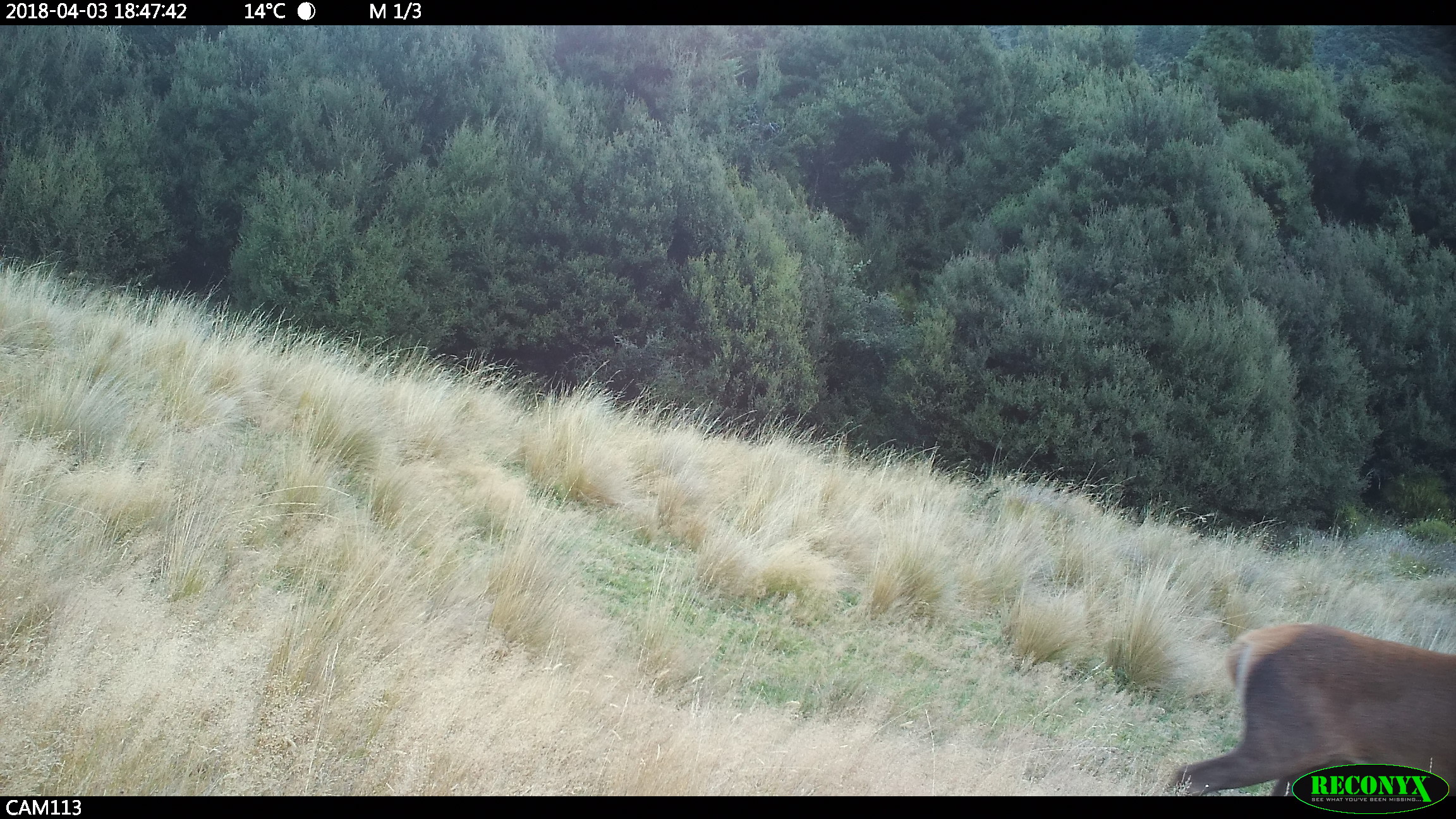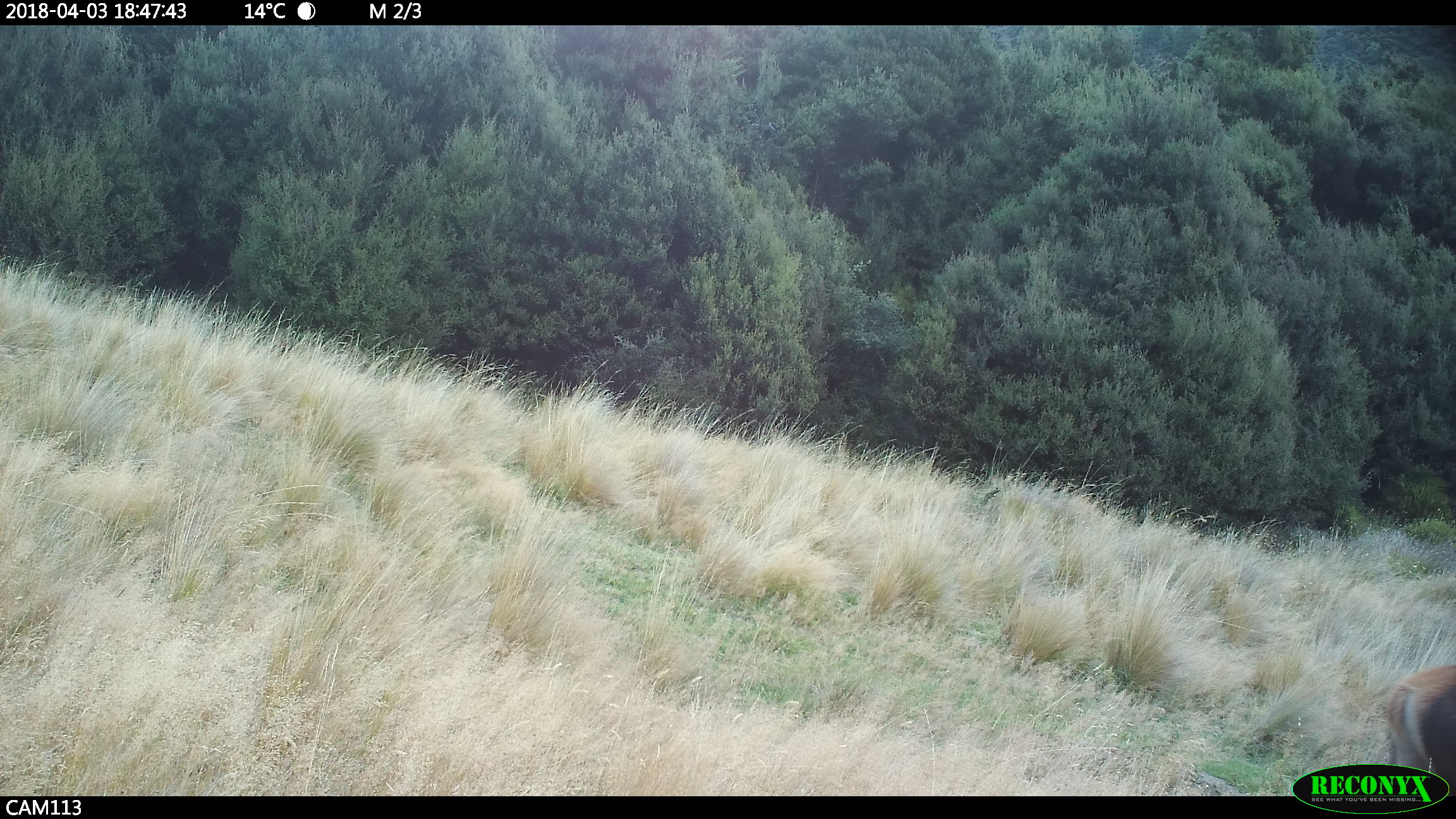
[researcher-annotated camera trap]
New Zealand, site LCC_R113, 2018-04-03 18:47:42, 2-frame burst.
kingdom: Animalia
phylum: Chordata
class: Mammalia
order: Artiodactyla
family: Cervidae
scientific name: Cervidae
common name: deer